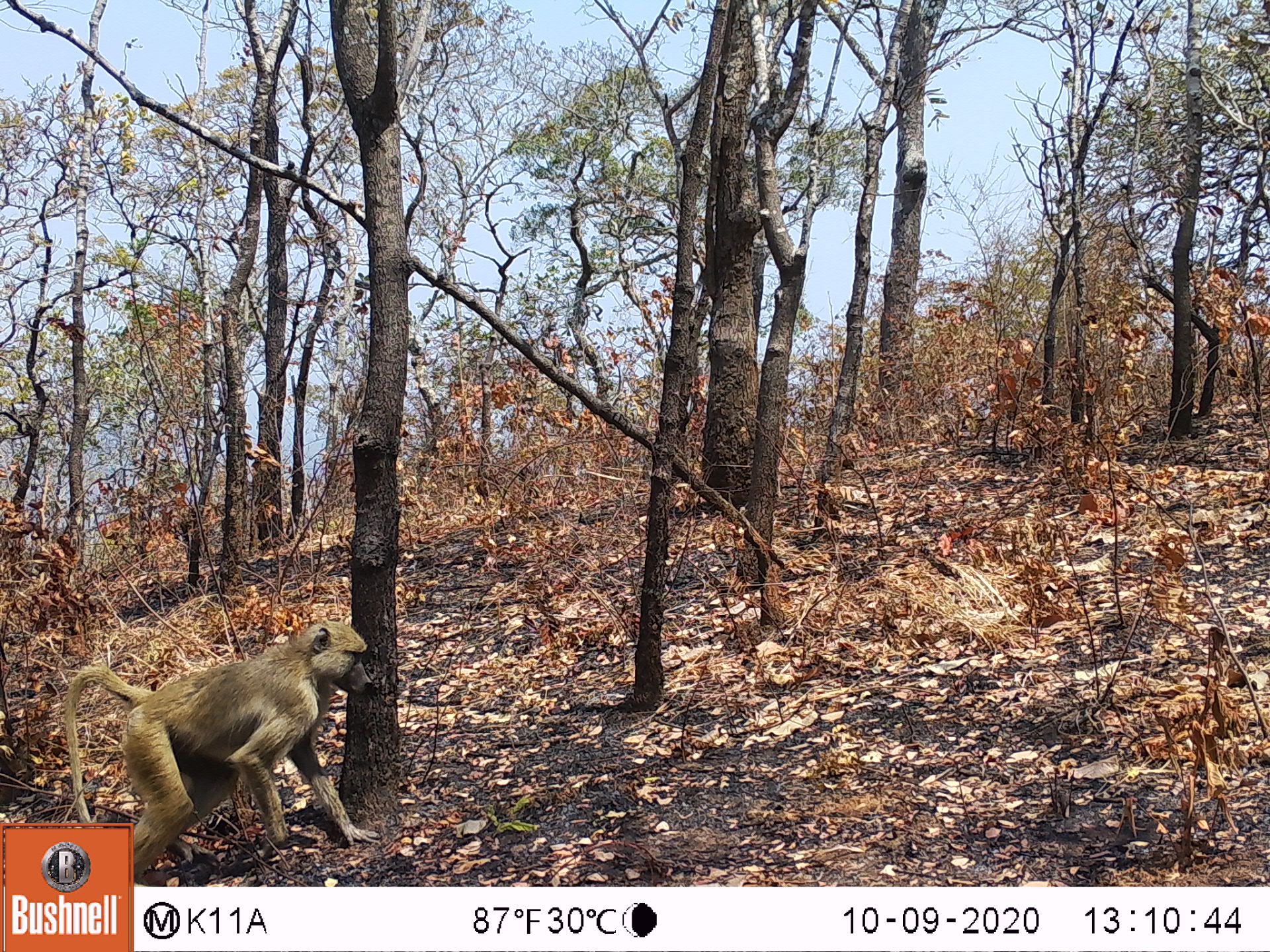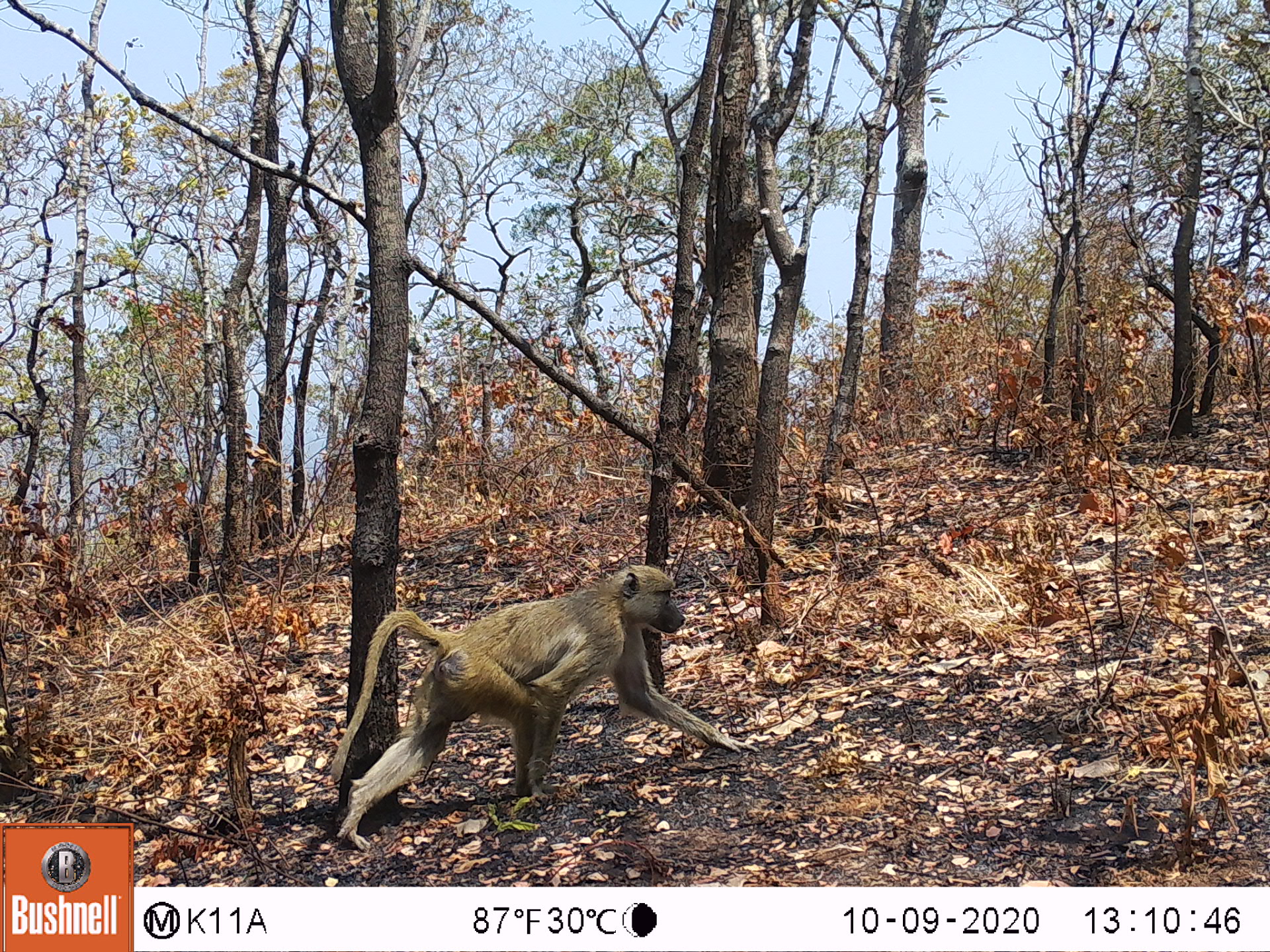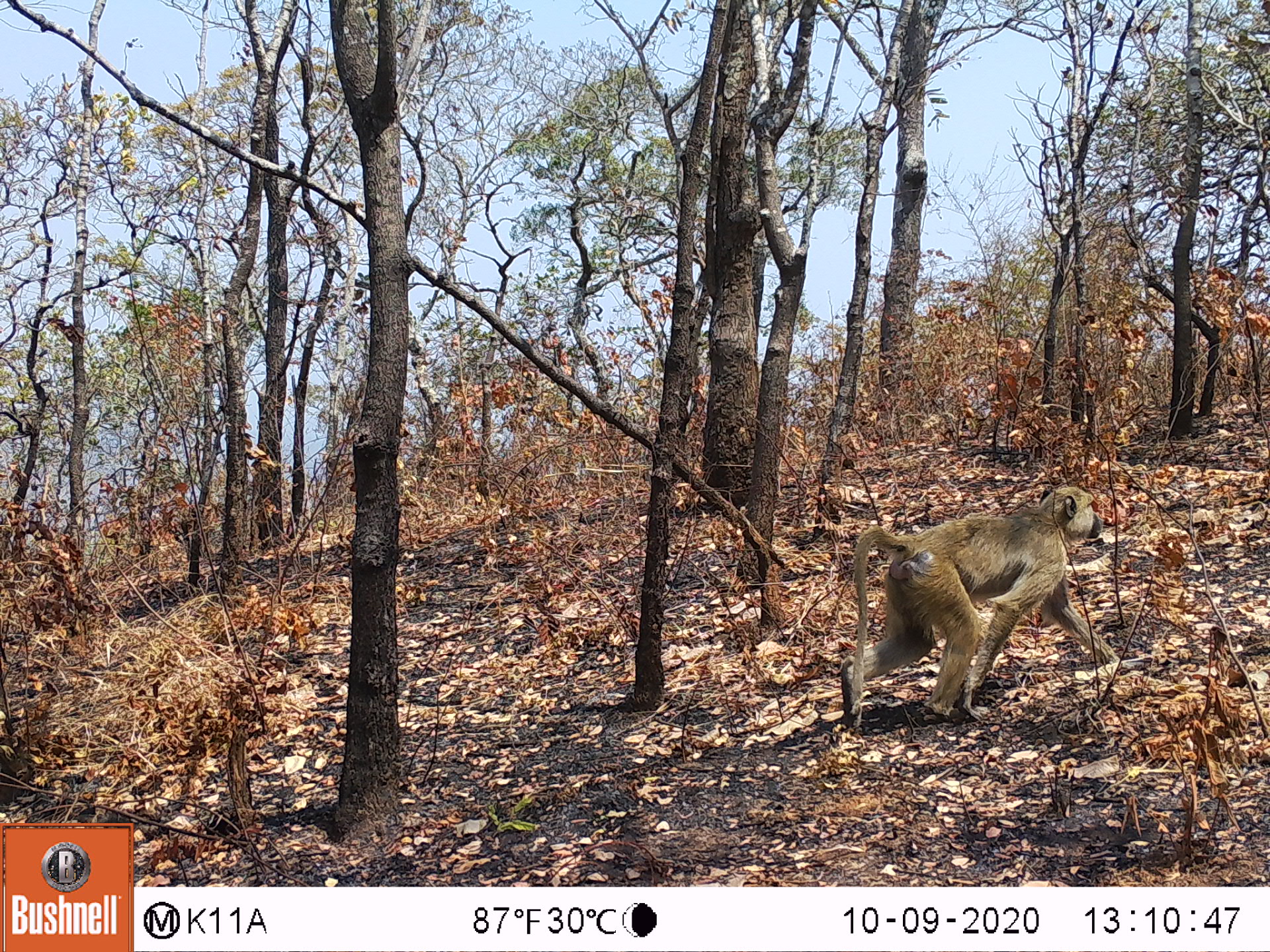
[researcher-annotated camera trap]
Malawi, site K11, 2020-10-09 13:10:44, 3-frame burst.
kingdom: Animalia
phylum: Chordata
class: Mammalia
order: Primates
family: Cercopithecidae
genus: Papio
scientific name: Papio cynocephalus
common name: yellow baboon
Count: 1.